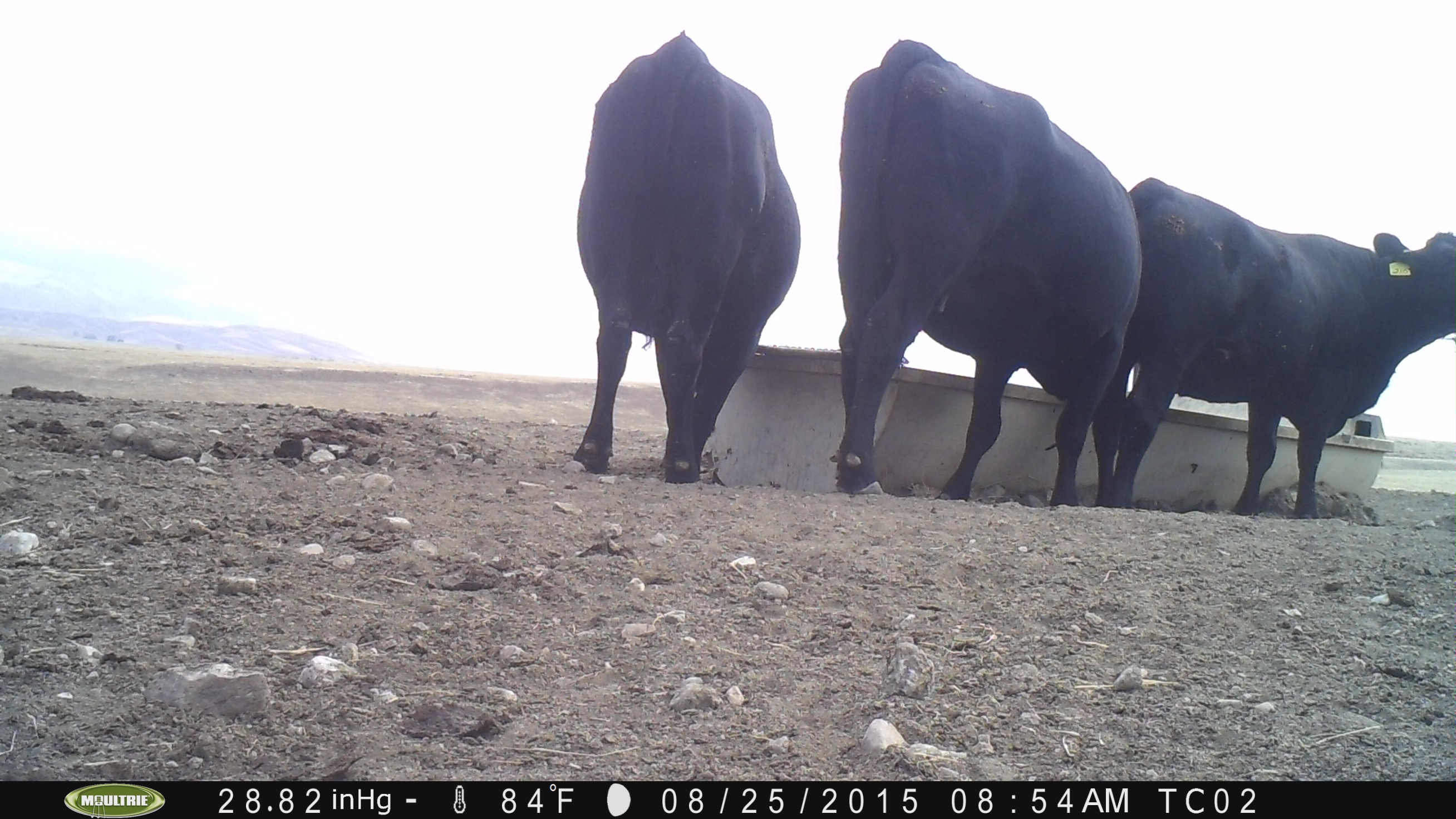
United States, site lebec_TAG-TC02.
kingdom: Animalia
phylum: Chordata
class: Mammalia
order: Artiodactyla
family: Bovidae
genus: Bos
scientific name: Bos taurus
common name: domestic cow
Bos taurus (domestic cow).